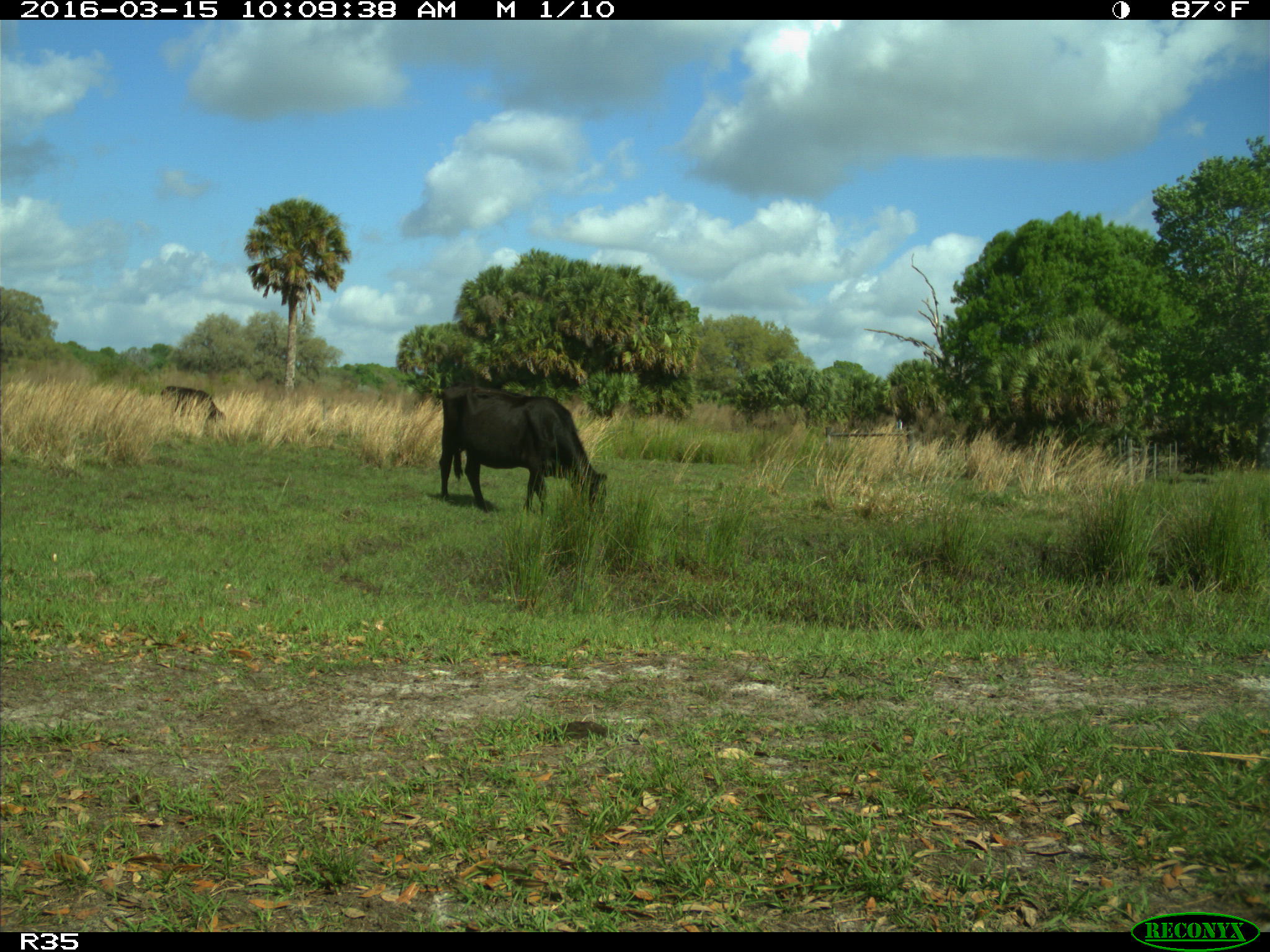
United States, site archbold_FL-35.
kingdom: Animalia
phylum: Chordata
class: Mammalia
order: Artiodactyla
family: Bovidae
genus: Bos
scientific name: Bos taurus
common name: domestic cow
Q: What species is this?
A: Bos taurus (domestic cow).